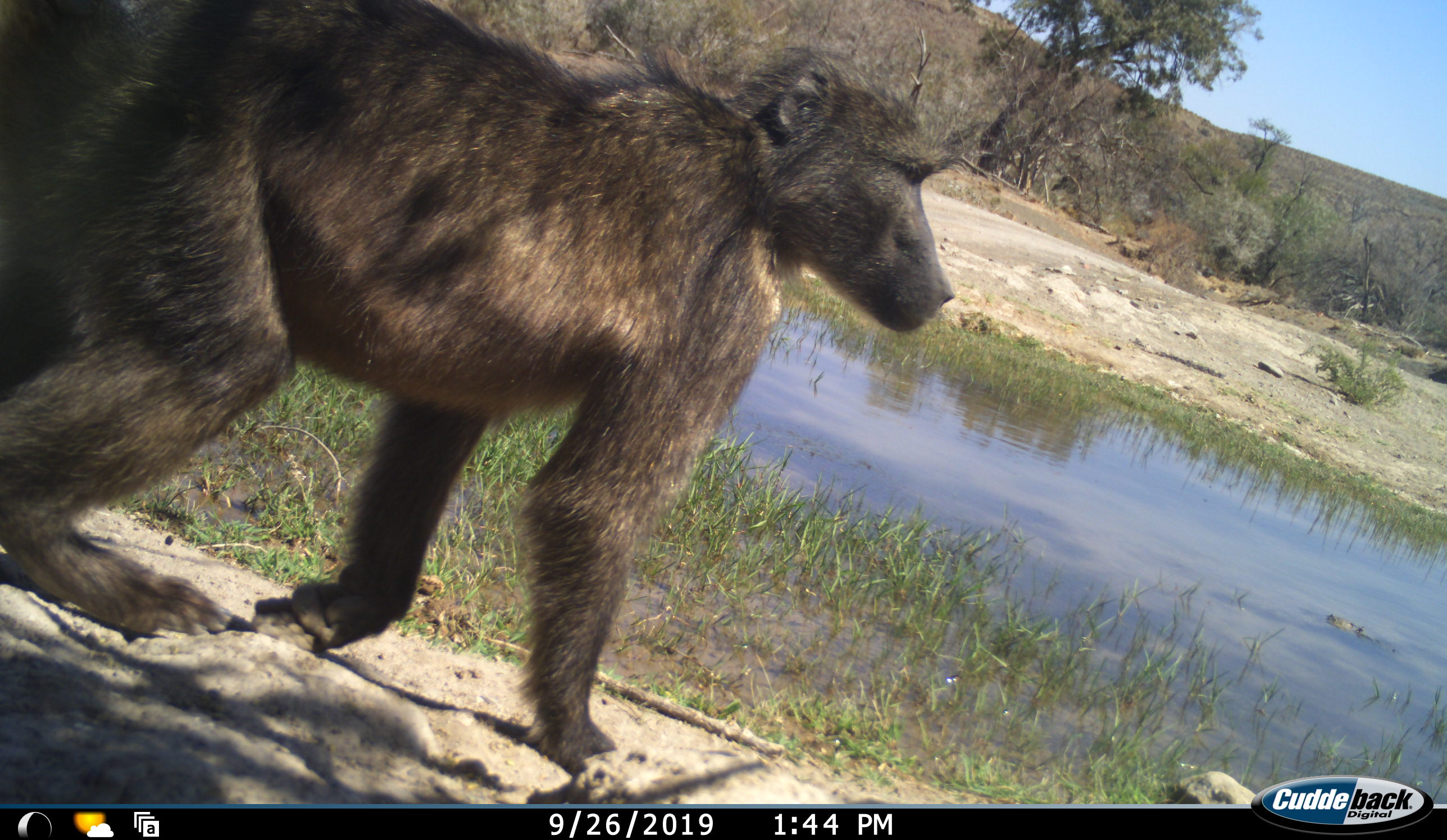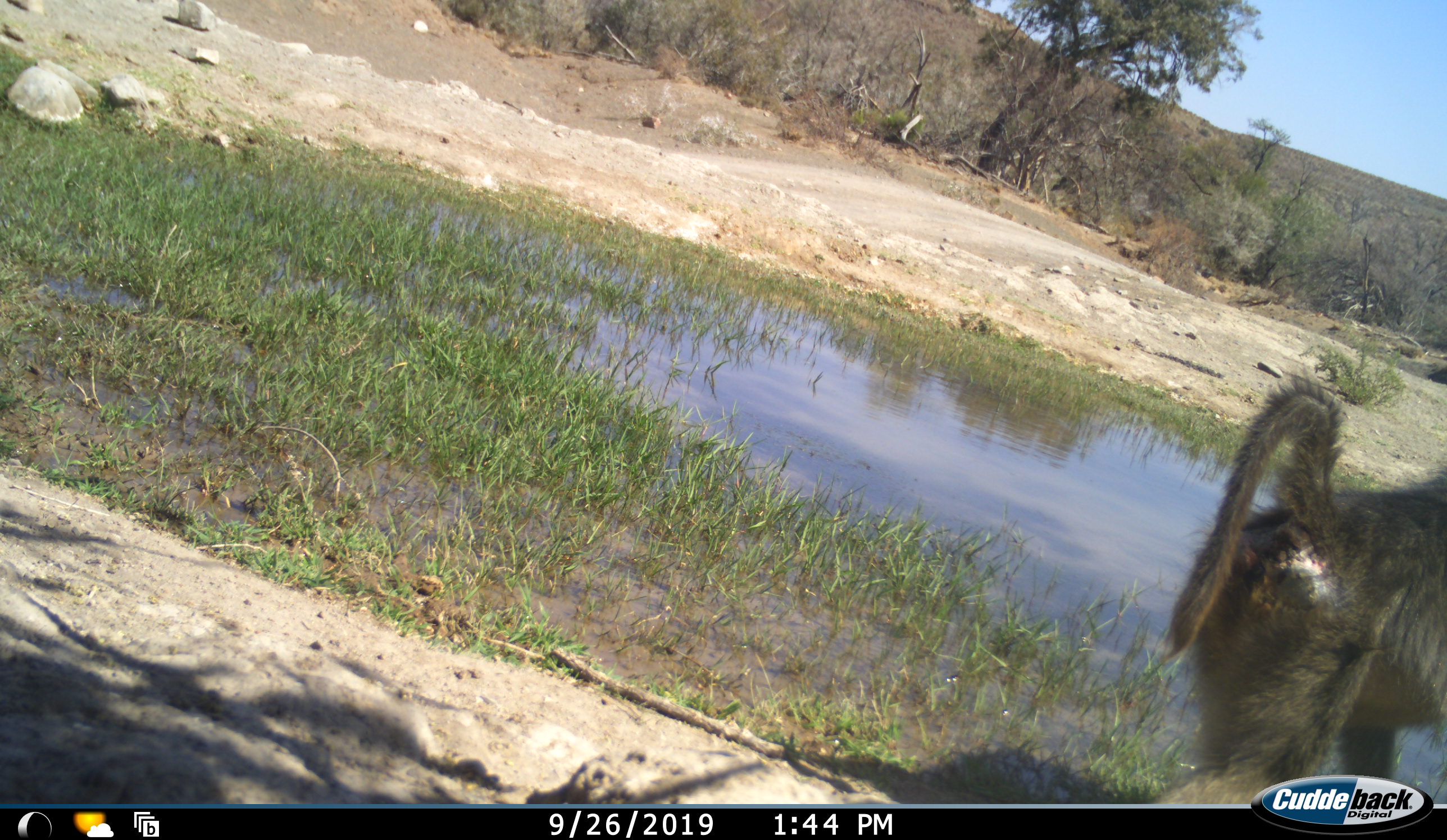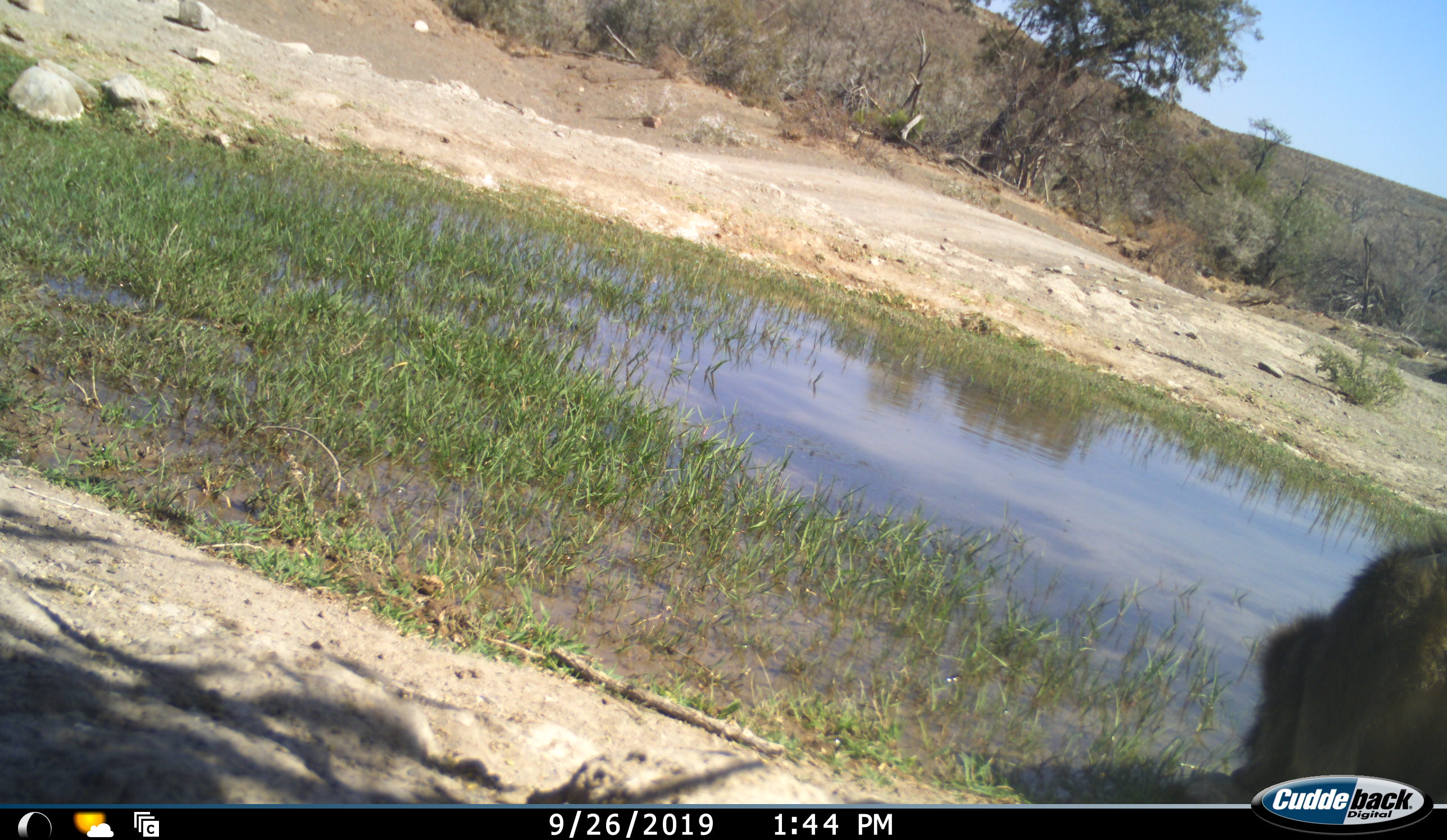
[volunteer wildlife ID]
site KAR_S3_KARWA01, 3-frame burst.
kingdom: Animalia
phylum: Chordata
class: Mammalia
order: Primates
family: Cercopithecidae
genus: Papio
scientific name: Papio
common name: baboon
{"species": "baboon (Papio)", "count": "1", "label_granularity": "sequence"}